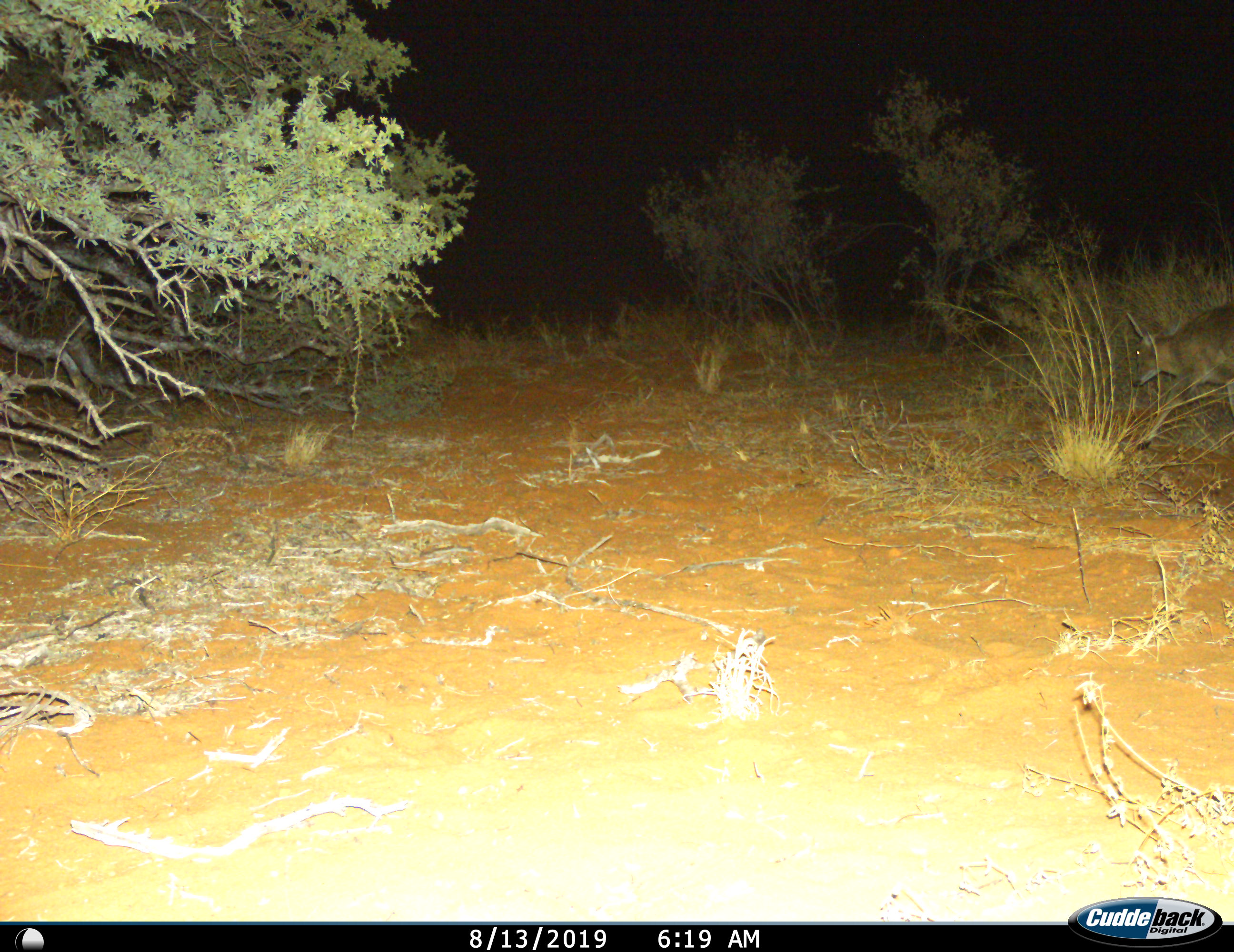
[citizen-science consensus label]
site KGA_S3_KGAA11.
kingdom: Animalia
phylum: Chordata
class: Mammalia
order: Artiodactyla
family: Bovidae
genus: Sylvicapra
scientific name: Sylvicapra grimmia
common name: common duiker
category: duikercommongrey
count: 1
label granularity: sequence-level